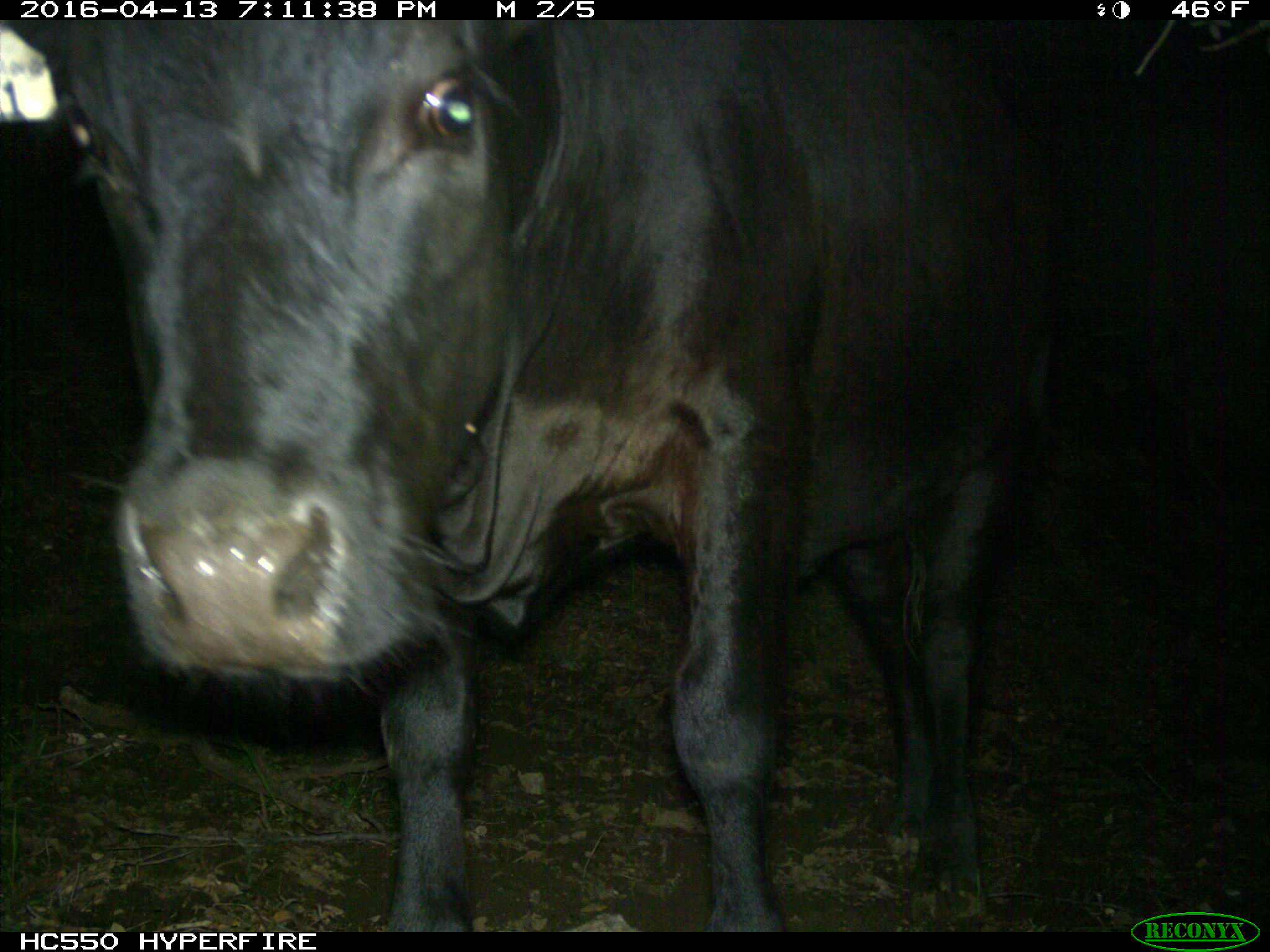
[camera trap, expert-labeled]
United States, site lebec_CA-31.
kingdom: Animalia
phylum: Chordata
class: Mammalia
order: Artiodactyla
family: Bovidae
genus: Bos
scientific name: Bos taurus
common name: domestic cow